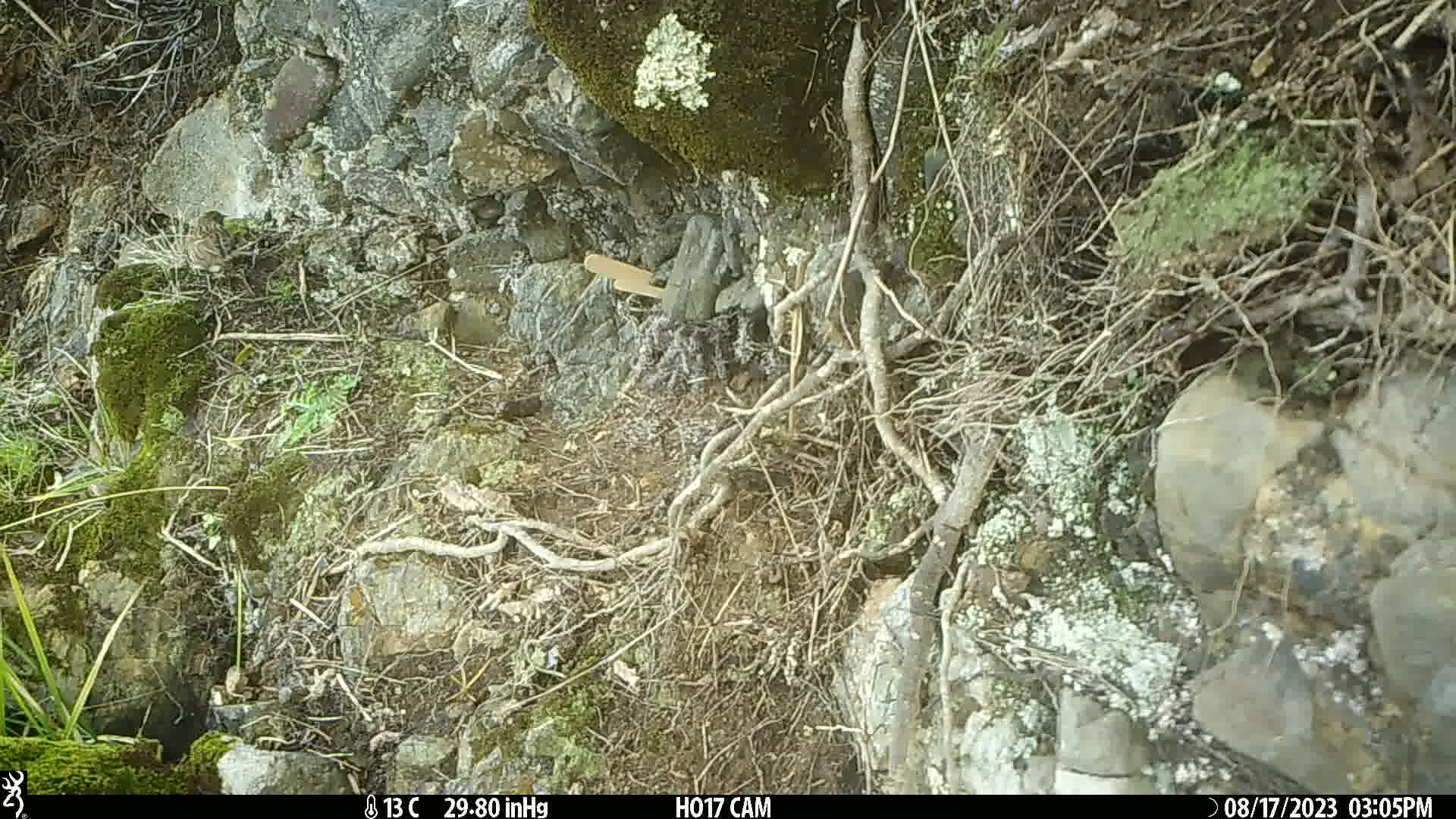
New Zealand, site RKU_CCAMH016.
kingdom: Animalia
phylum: Chordata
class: Aves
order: Passeriformes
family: Prunellidae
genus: Prunella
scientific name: Prunella modularis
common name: dunnock